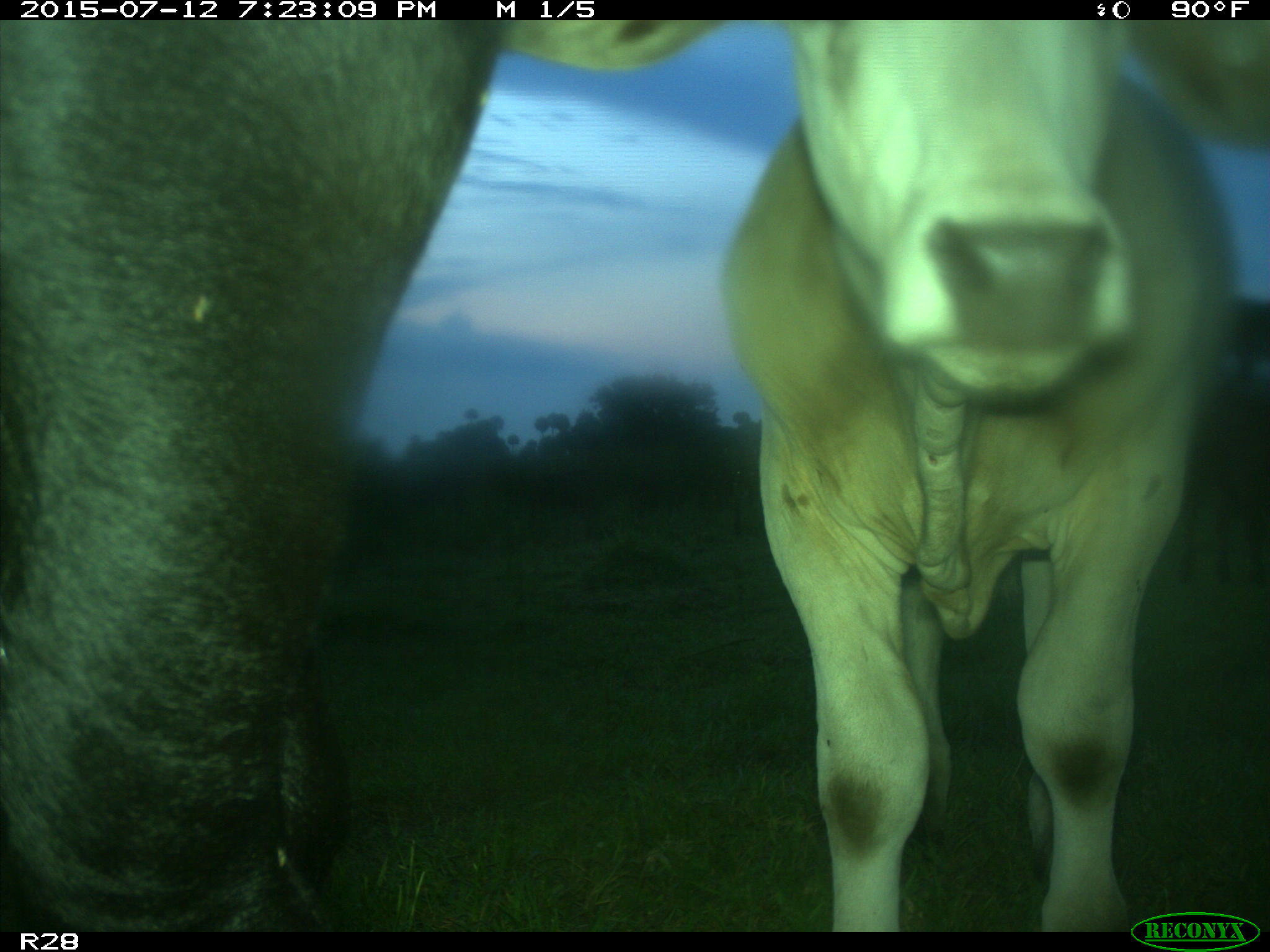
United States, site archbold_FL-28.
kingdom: Animalia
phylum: Chordata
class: Mammalia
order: Artiodactyla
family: Bovidae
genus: Bos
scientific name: Bos taurus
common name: domestic cow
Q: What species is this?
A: Bos taurus (domestic cow).